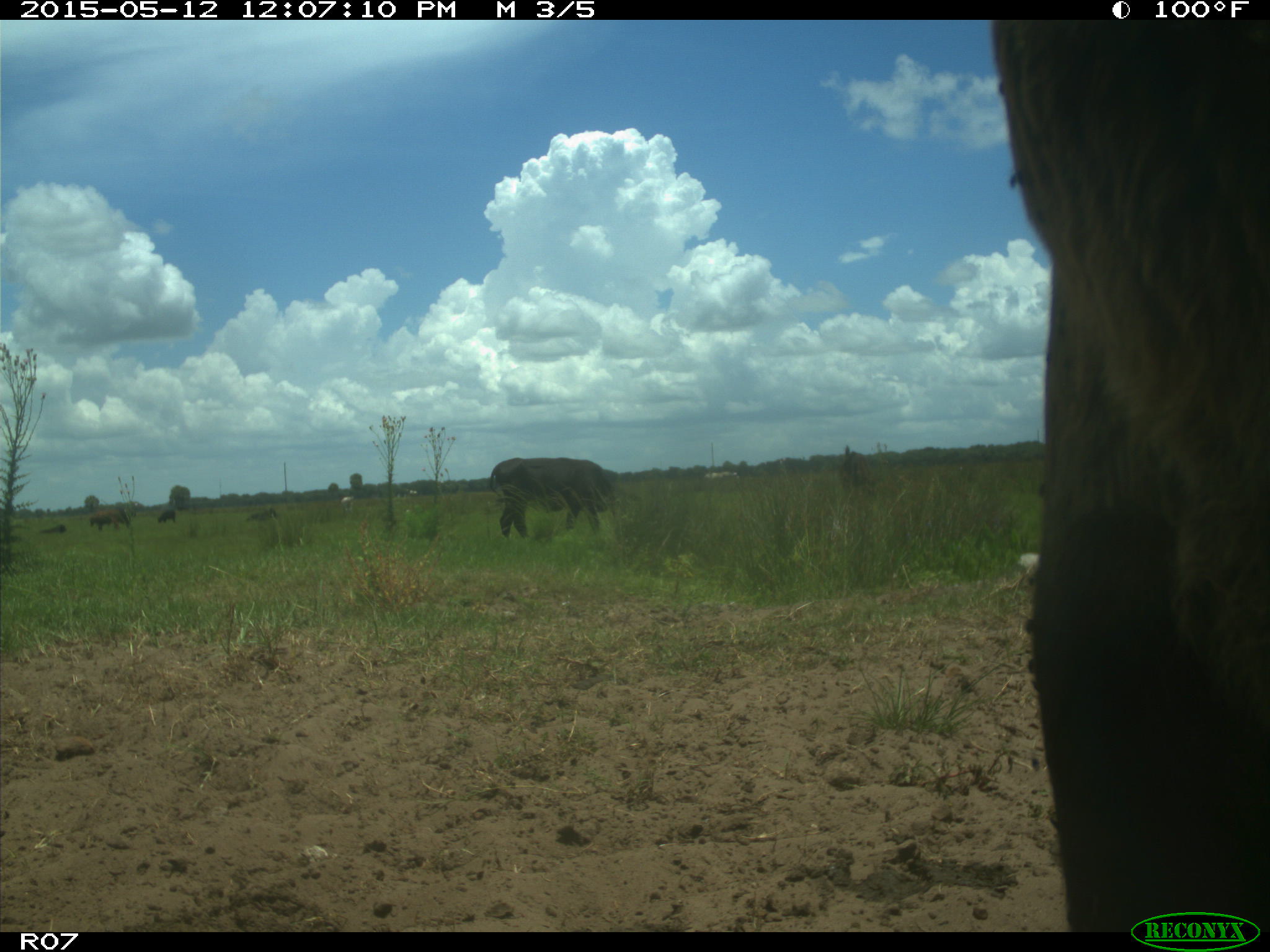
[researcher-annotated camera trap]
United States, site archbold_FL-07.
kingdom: Animalia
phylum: Chordata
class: Mammalia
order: Artiodactyla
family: Bovidae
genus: Bos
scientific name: Bos taurus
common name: domestic cow